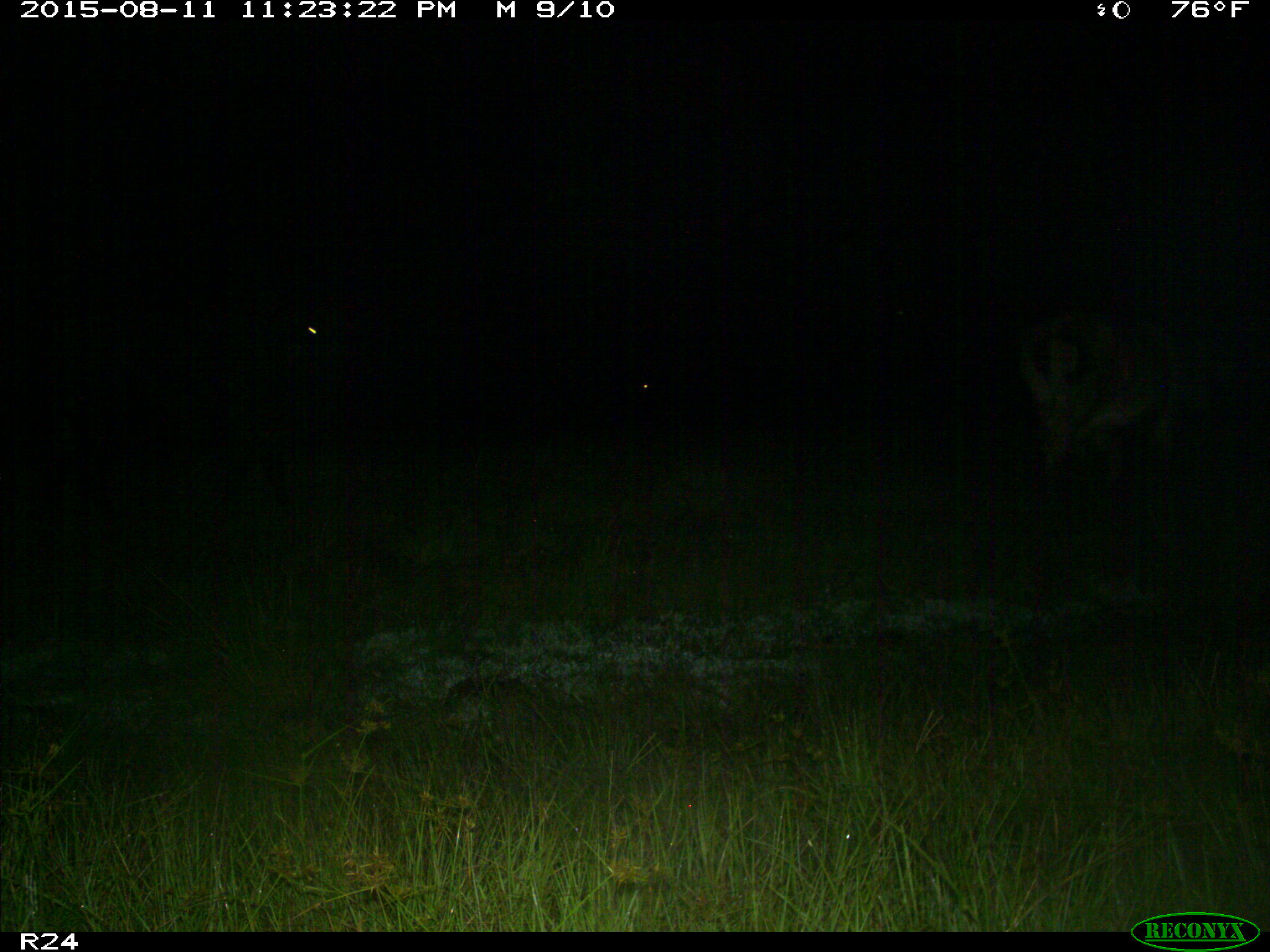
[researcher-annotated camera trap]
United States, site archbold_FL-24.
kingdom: Animalia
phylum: Chordata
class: Mammalia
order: Artiodactyla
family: Bovidae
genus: Bos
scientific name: Bos taurus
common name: domestic cow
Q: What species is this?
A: Bos taurus (domestic cow).